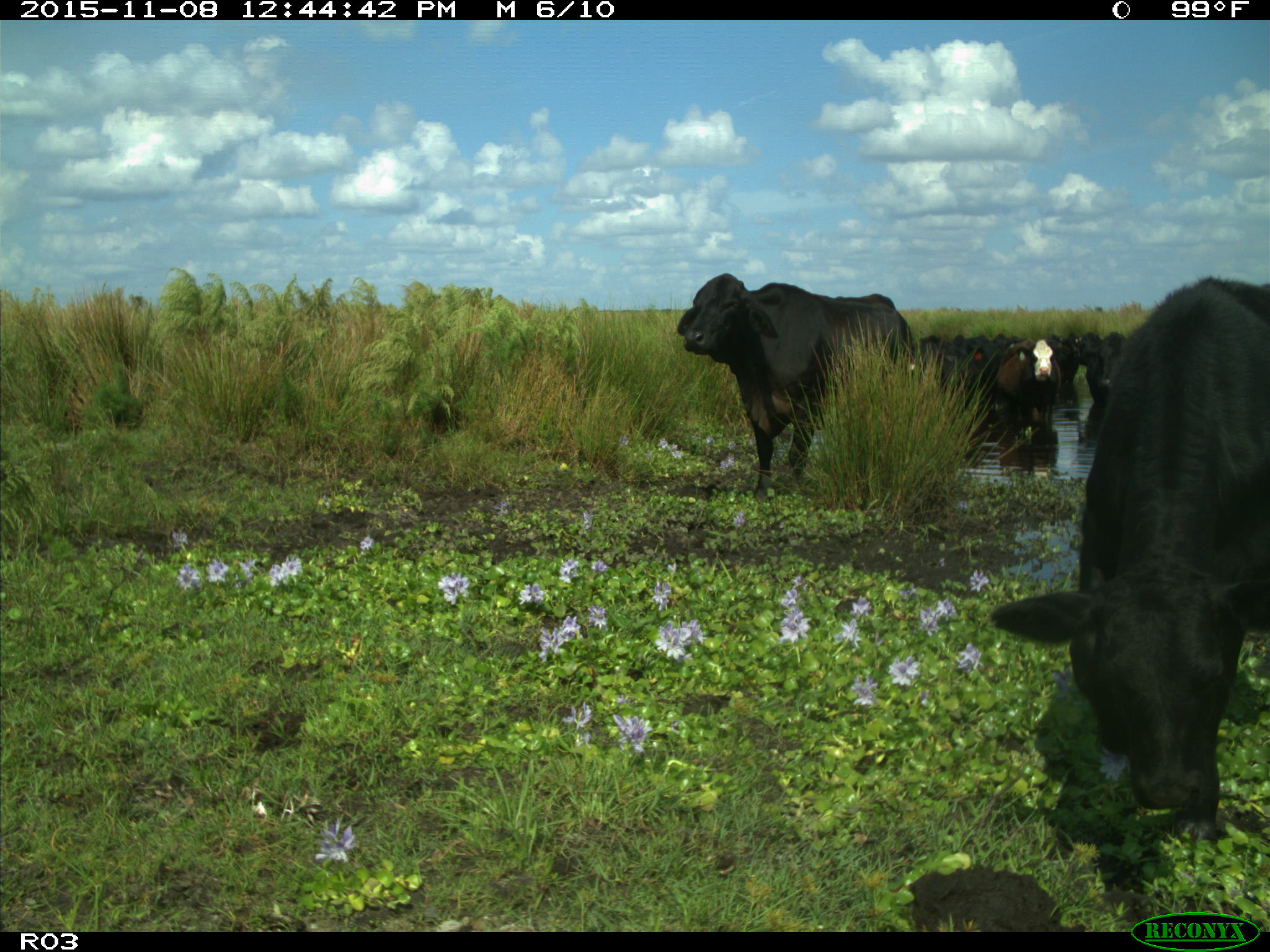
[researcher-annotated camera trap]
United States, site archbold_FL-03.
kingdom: Animalia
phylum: Chordata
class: Mammalia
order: Artiodactyla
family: Bovidae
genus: Bos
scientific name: Bos taurus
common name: domestic cow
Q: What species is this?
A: Bos taurus (domestic cow).